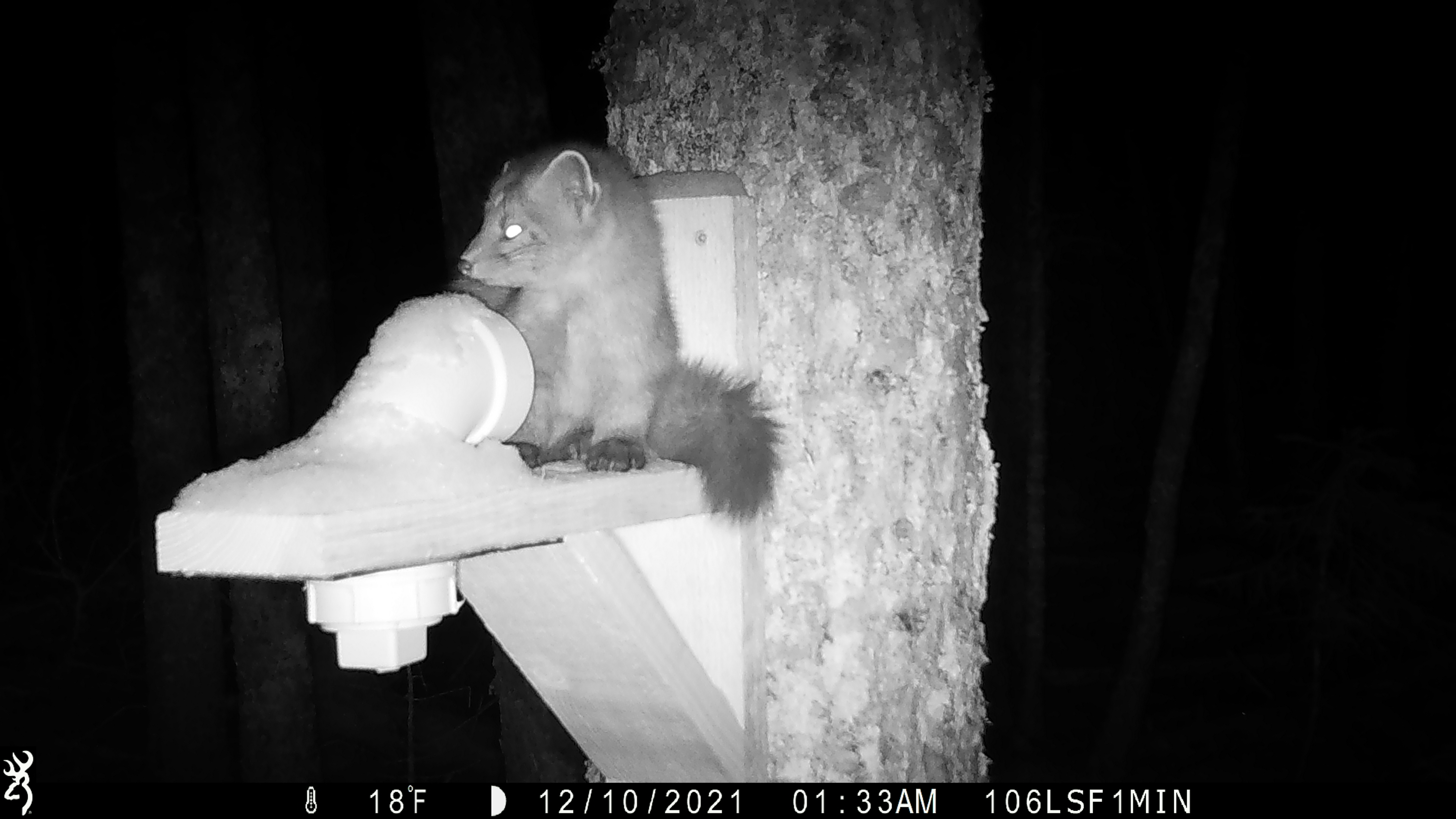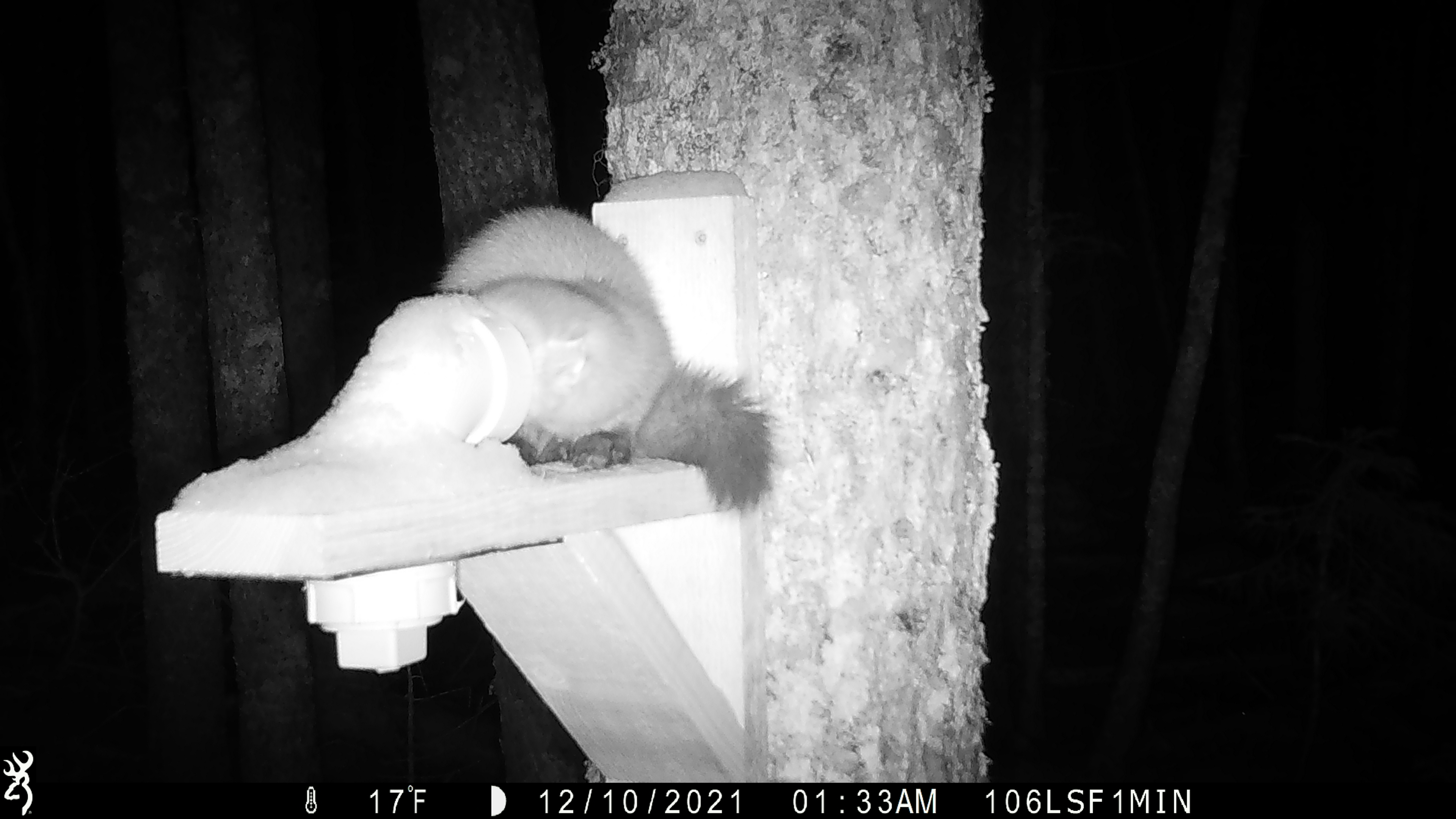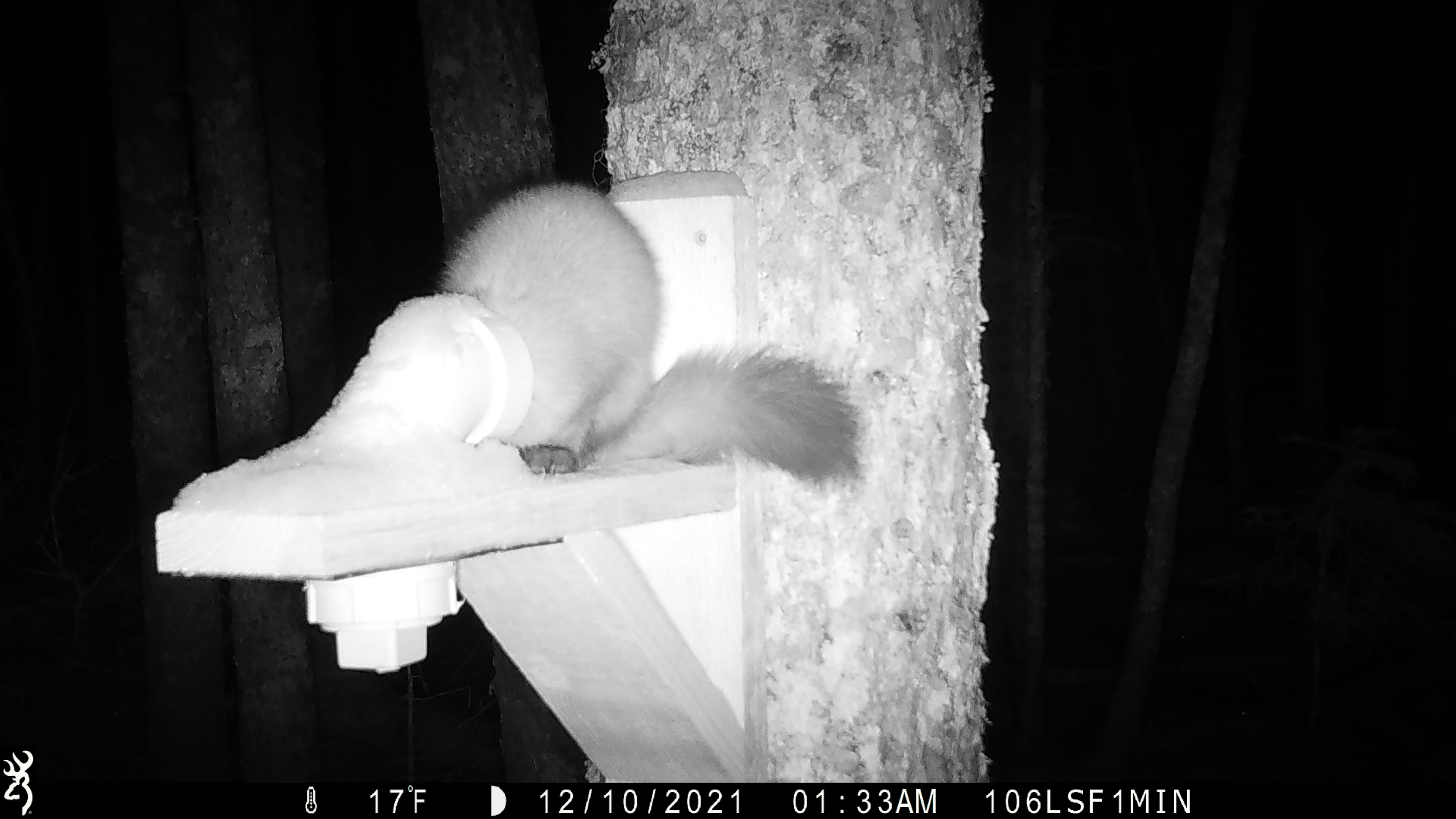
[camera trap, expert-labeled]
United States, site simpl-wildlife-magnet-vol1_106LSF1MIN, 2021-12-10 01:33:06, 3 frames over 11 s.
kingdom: Animalia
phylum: Chordata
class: Mammalia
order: Carnivora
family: Mustelidae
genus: Martes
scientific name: Martes americana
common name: american marten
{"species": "american marten (Martes americana)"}